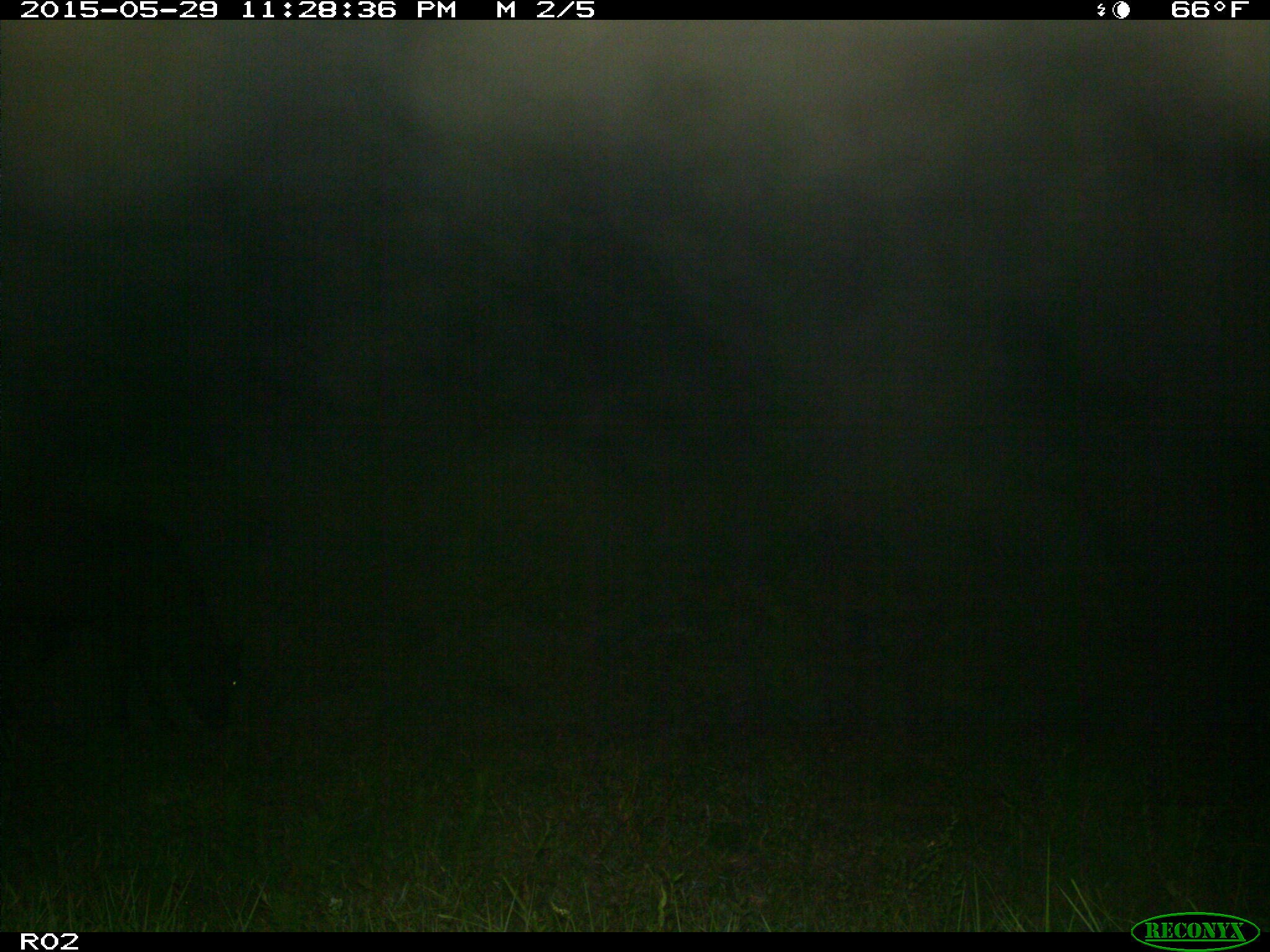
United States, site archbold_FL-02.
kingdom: Animalia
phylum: Chordata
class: Mammalia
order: Artiodactyla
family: Bovidae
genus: Bos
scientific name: Bos taurus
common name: domestic cow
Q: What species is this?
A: Bos taurus (domestic cow).